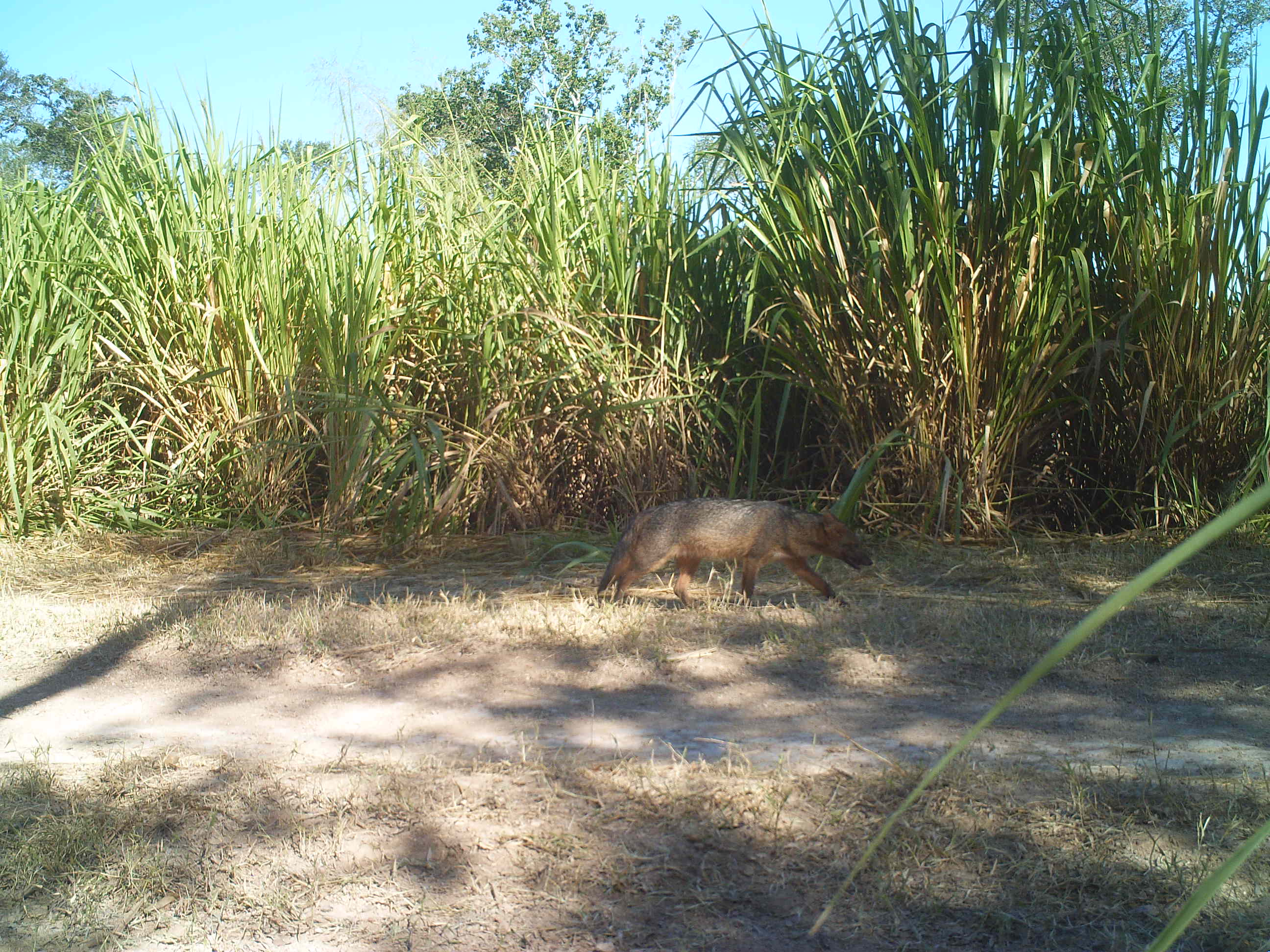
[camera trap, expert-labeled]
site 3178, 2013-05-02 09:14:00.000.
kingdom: Animalia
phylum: Chordata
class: Mammalia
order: Carnivora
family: Canidae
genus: Cerdocyon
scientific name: Cerdocyon thous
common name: crab-eating fox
Cerdocyon thous (crab-eating fox), count 1.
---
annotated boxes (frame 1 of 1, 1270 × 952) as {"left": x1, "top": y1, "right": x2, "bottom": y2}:
cerdocyon thous: {"left": 596, "top": 498, "right": 873, "bottom": 607}